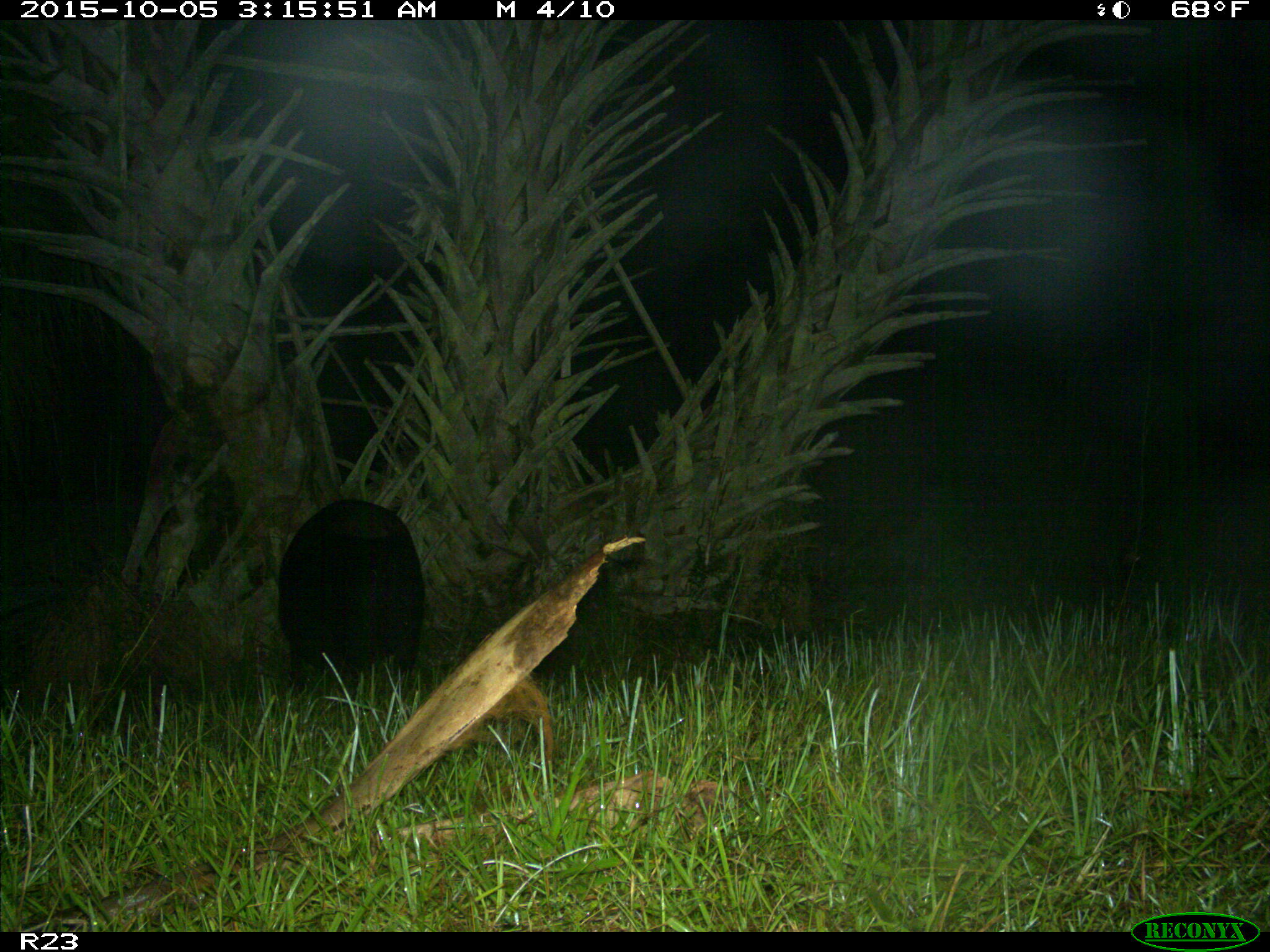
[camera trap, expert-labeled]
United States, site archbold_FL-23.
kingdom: Animalia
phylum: Chordata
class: Mammalia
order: Artiodactyla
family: Suidae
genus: Sus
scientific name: Sus scrofa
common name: wild boar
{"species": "Sus scrofa (wild boar)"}